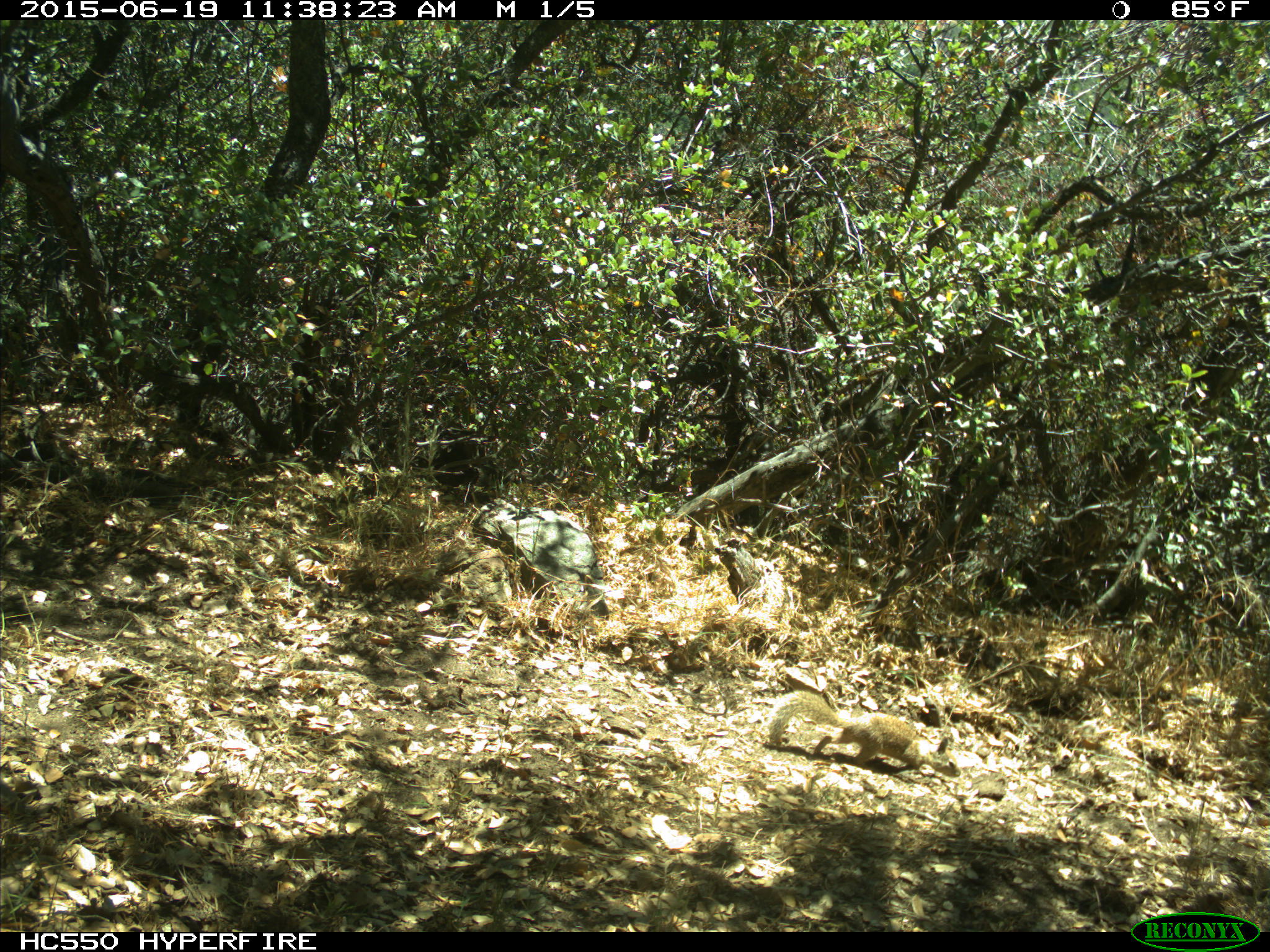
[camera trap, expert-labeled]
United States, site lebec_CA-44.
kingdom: Animalia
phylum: Chordata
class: Mammalia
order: Rodentia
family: Sciuridae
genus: Otospermophilus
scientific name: Otospermophilus beecheyi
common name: california ground squirrel